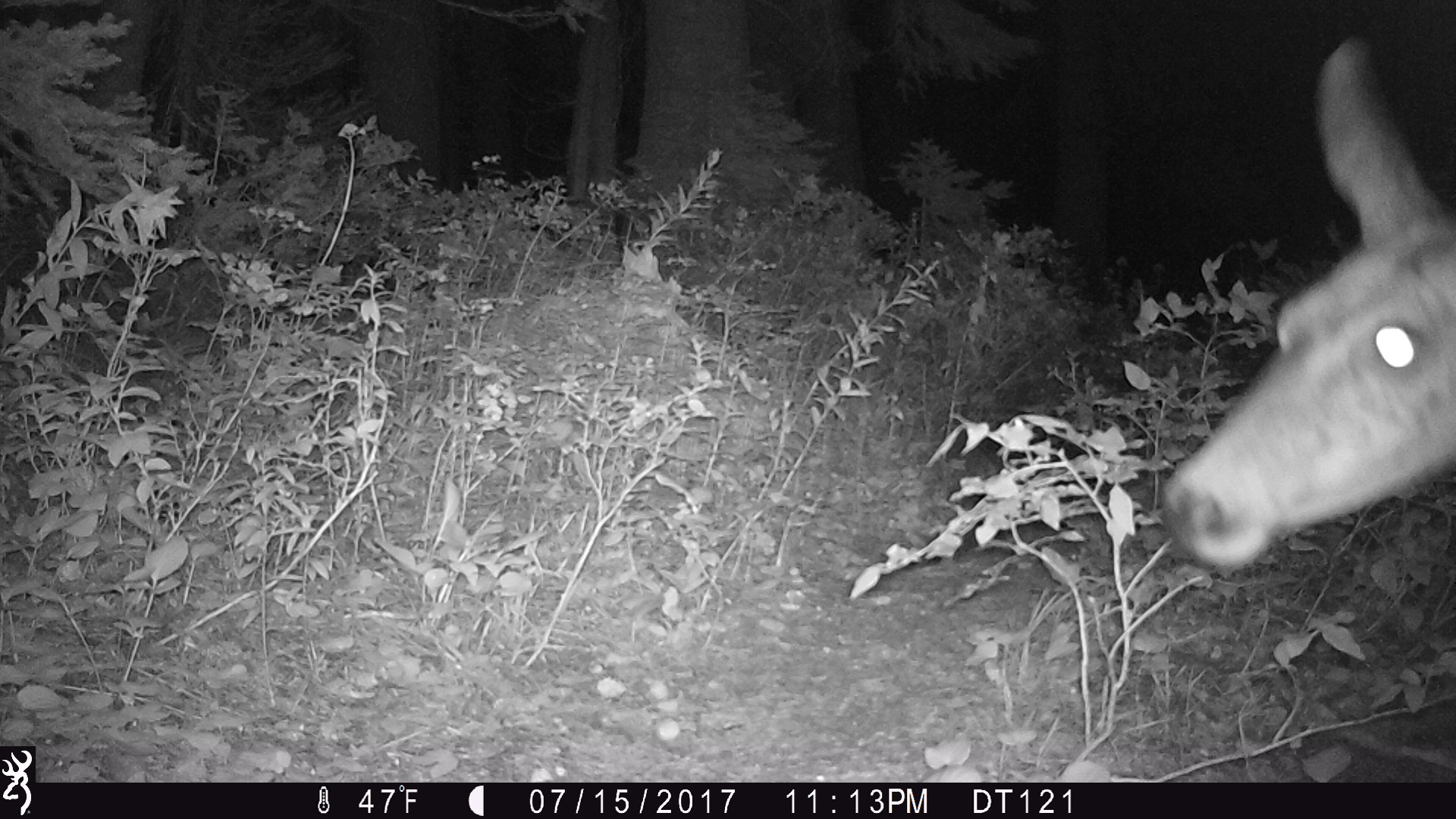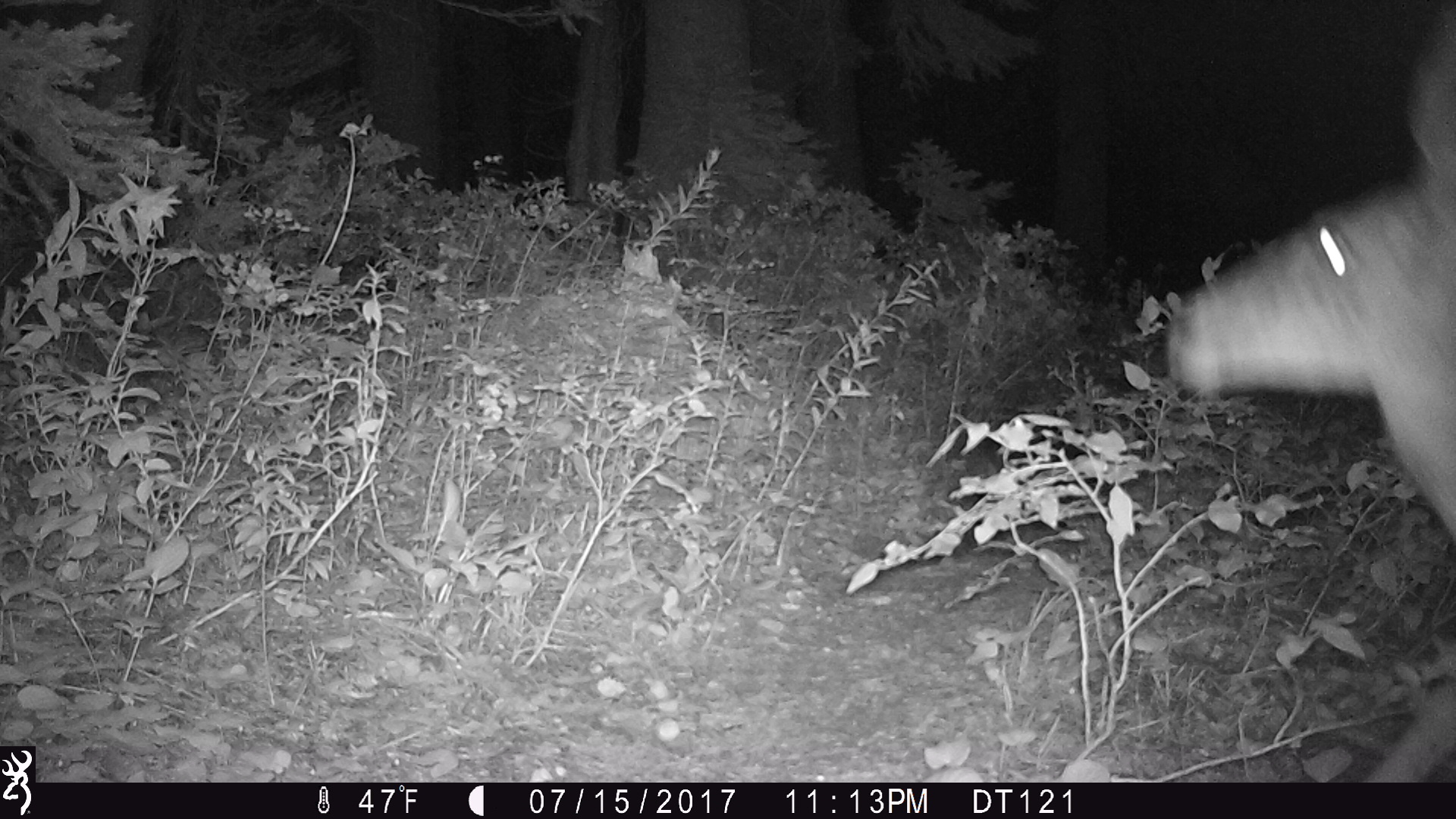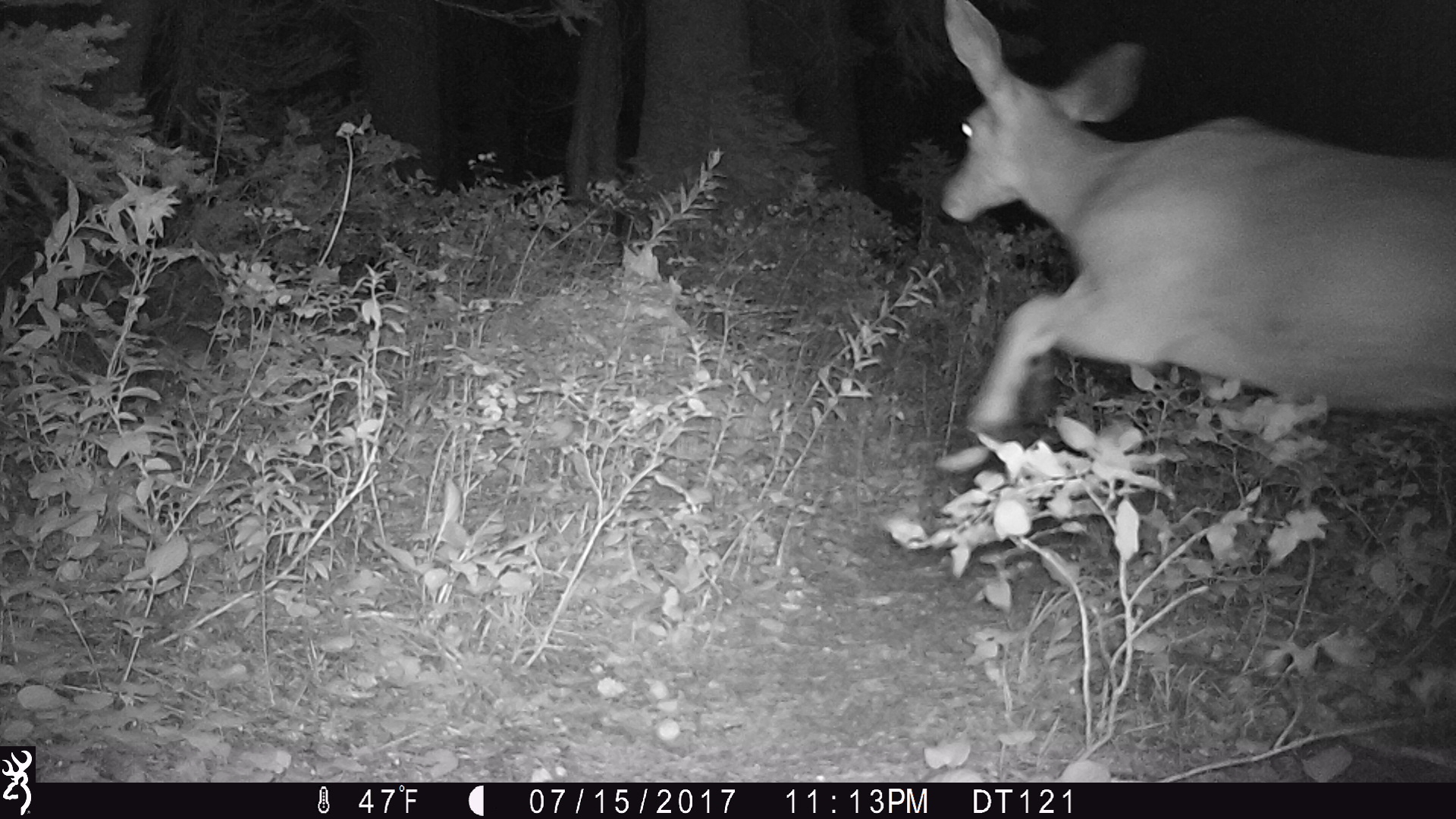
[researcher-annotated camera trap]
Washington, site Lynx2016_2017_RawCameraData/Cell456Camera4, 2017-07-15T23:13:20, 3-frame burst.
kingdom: Animalia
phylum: Chordata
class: Mammalia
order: Artiodactyla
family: Cervidae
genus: Odocoileus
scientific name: Odocoileus hemionus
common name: mule deer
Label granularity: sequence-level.